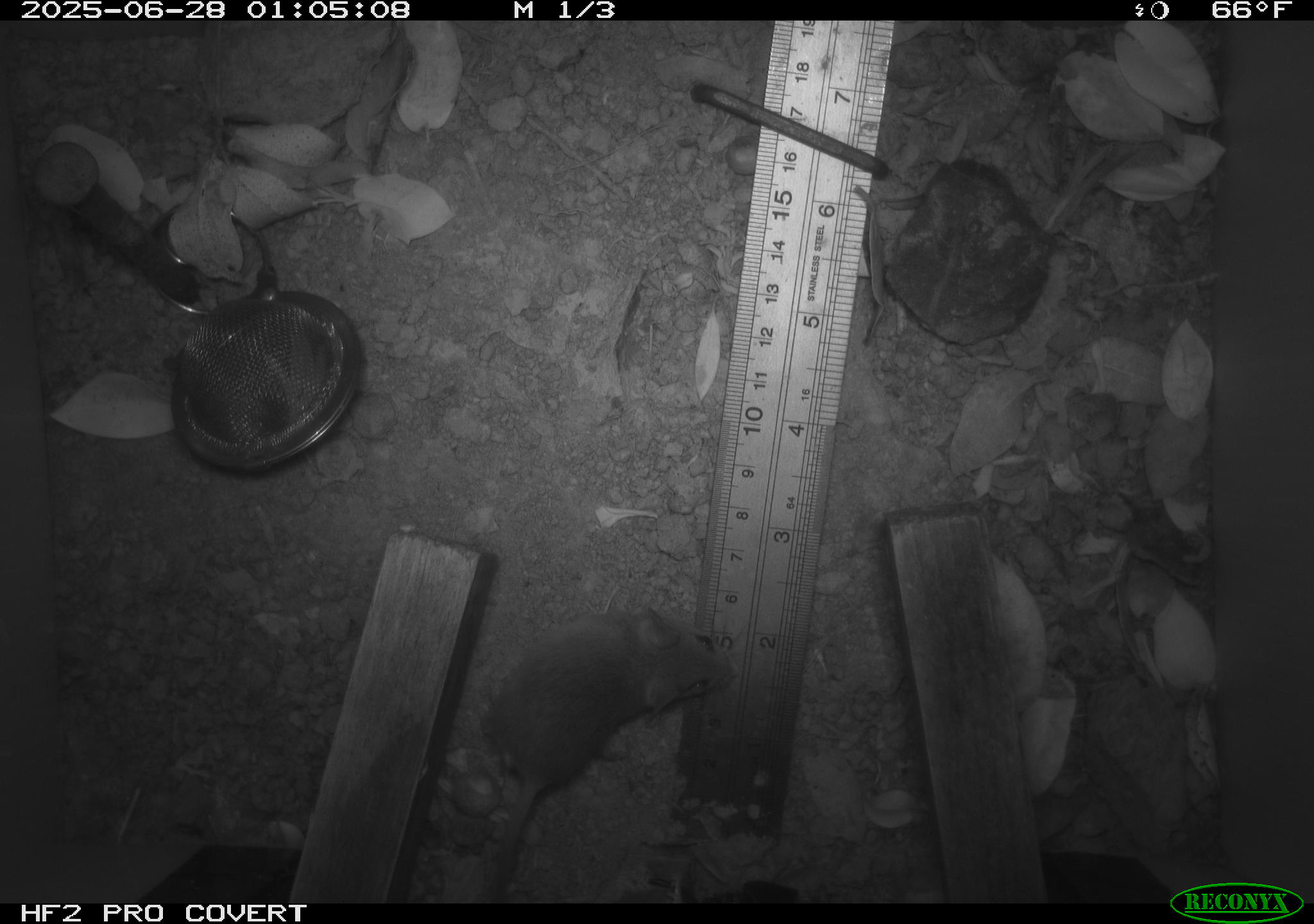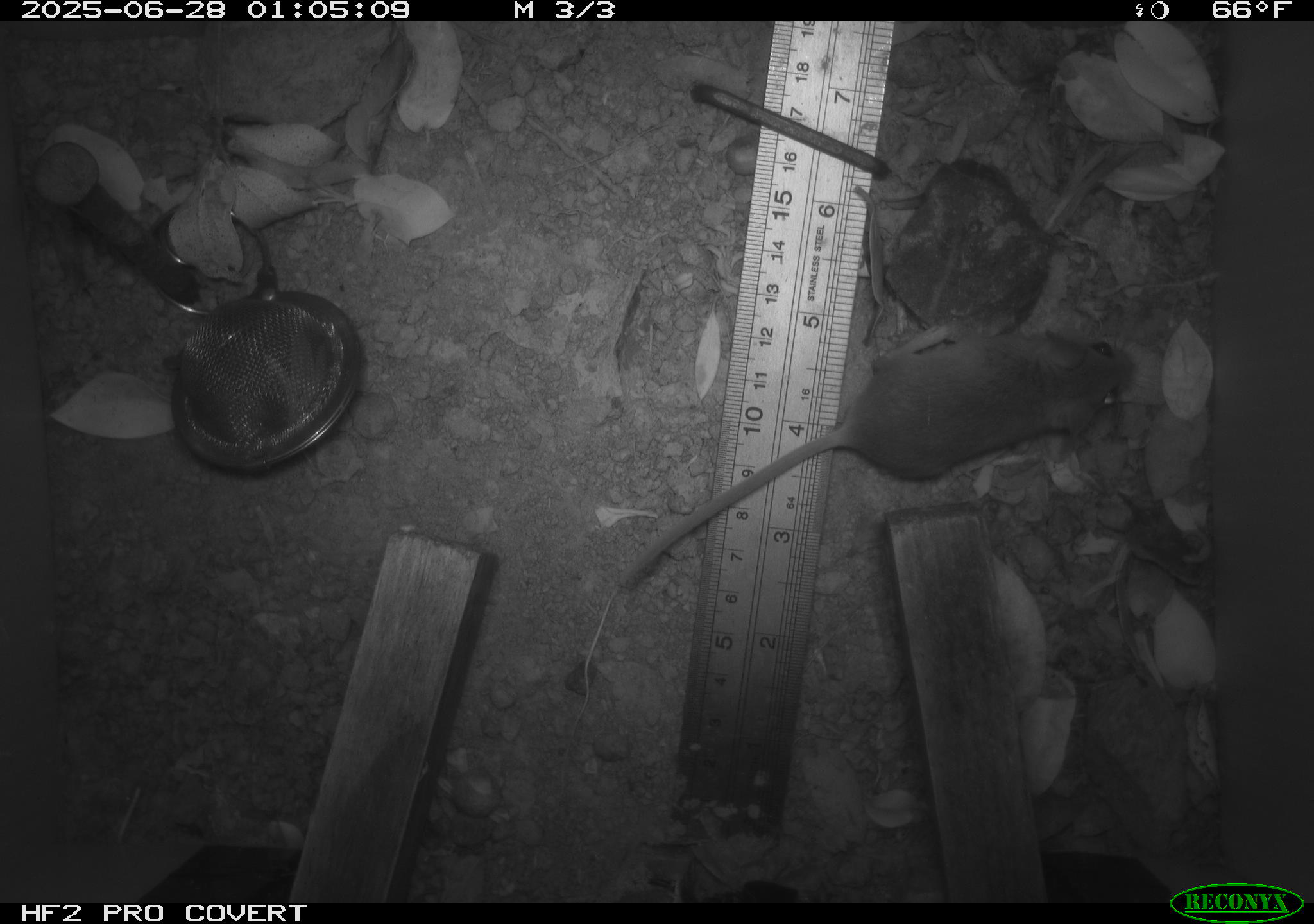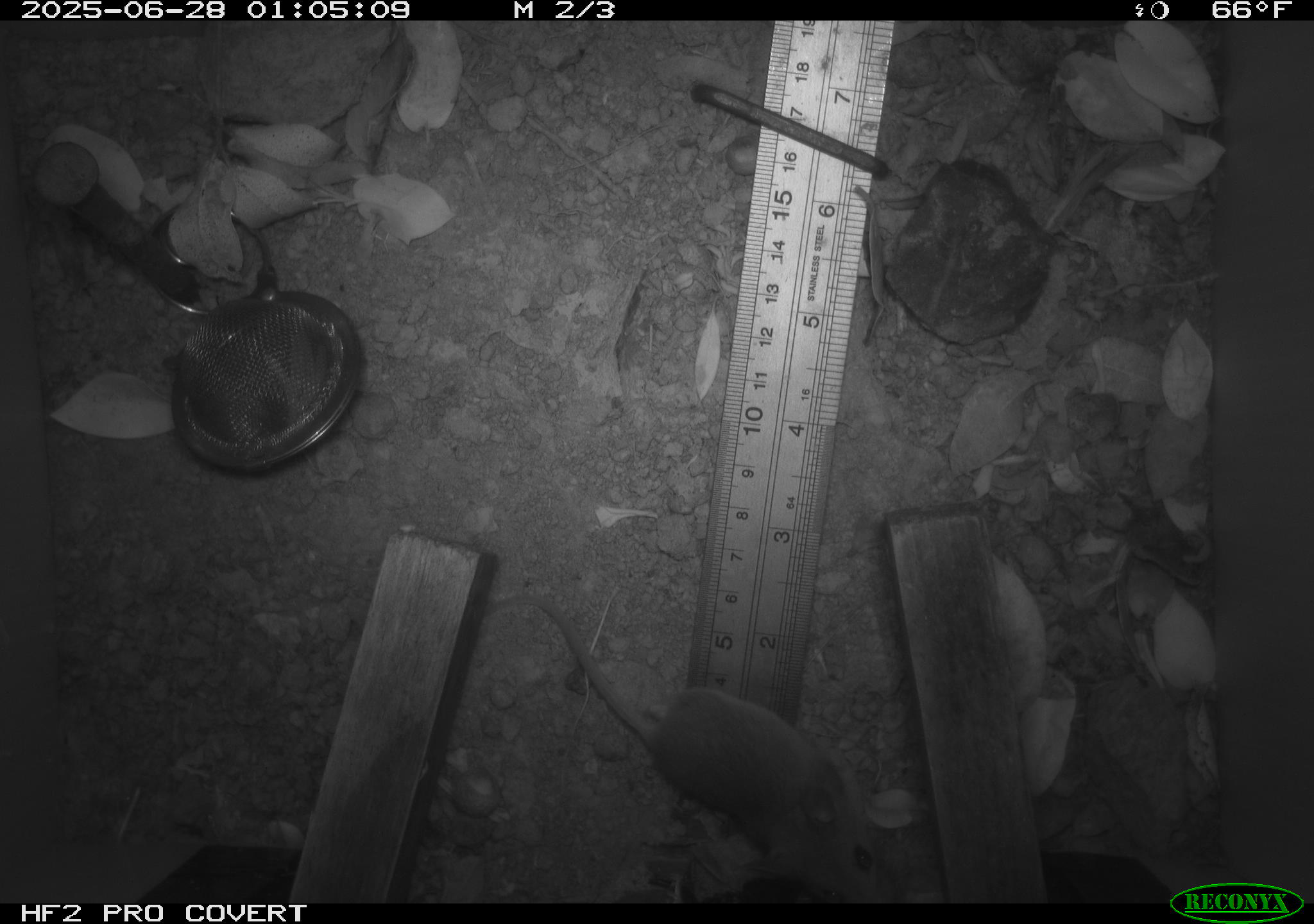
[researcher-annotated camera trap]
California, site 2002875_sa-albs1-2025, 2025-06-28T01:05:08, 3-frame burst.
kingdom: Animalia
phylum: Chordata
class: Mammalia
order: Rodentia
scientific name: Rodentia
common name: mouse species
Mouse species (Rodentia).